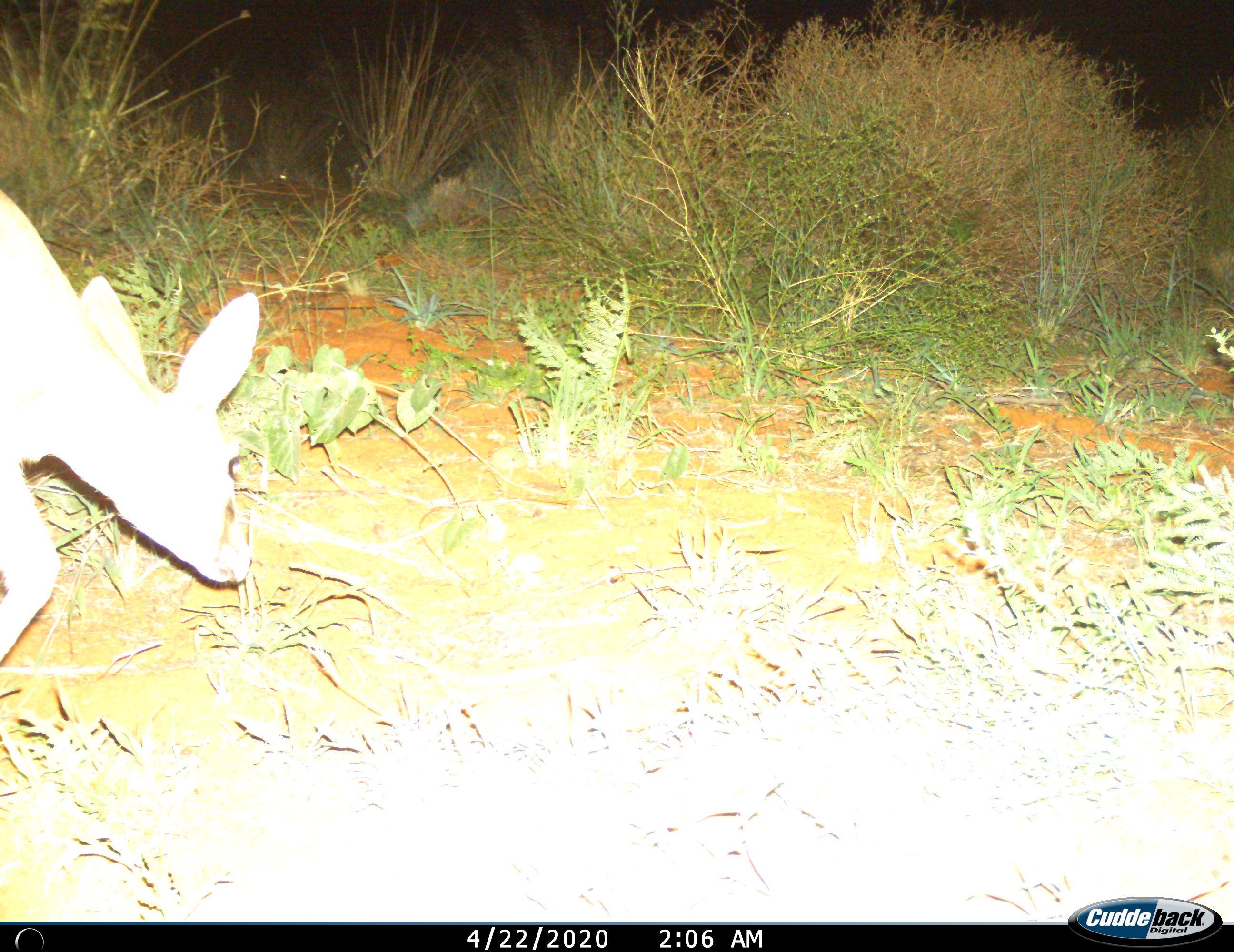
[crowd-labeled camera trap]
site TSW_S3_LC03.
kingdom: Animalia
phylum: Chordata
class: Mammalia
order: Artiodactyla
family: Bovidae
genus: Sylvicapra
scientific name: Sylvicapra grimmia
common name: common duiker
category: duikercommongrey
Duikercommongrey (common duiker) (Sylvicapra grimmia), count 1. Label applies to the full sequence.